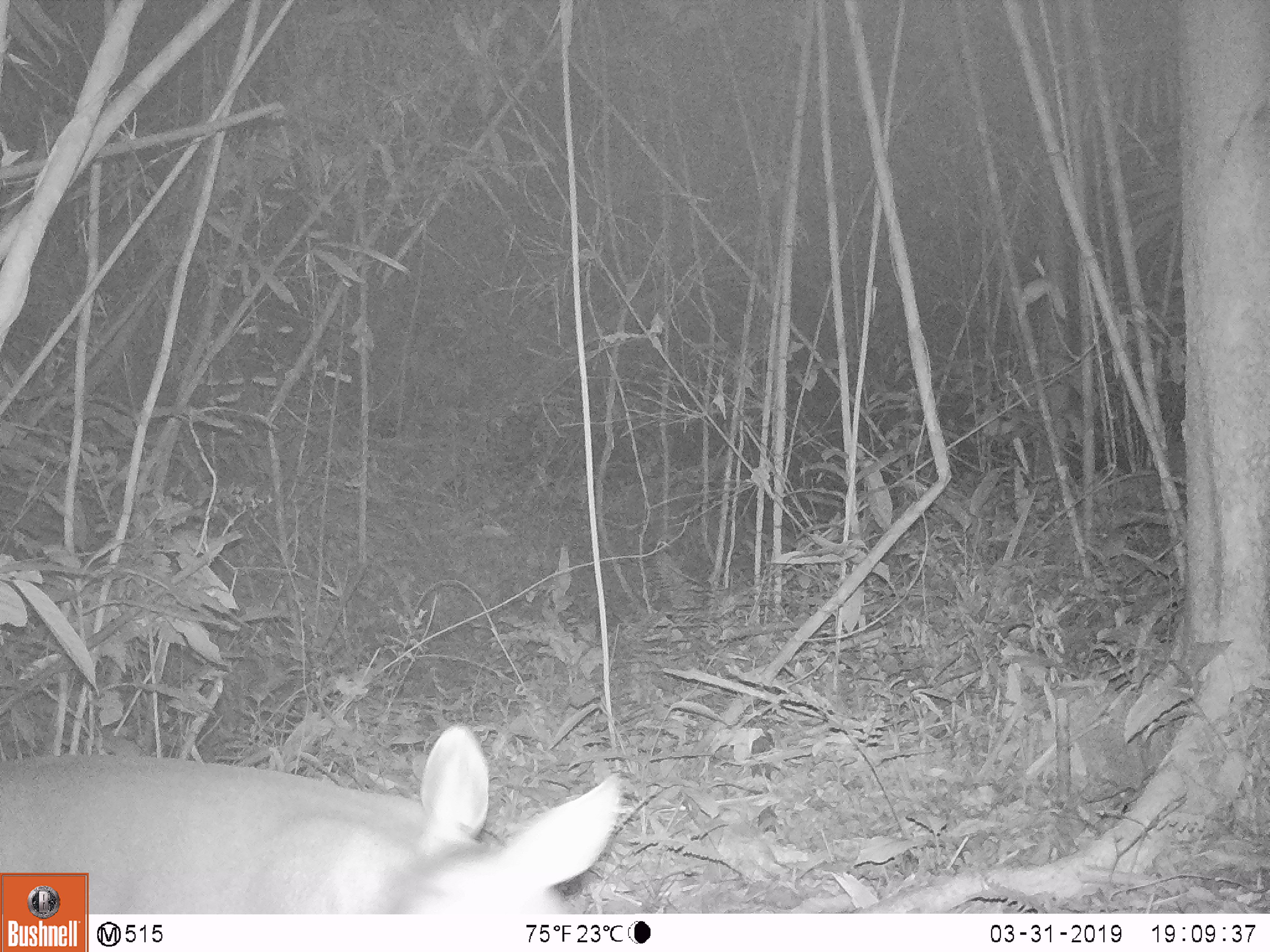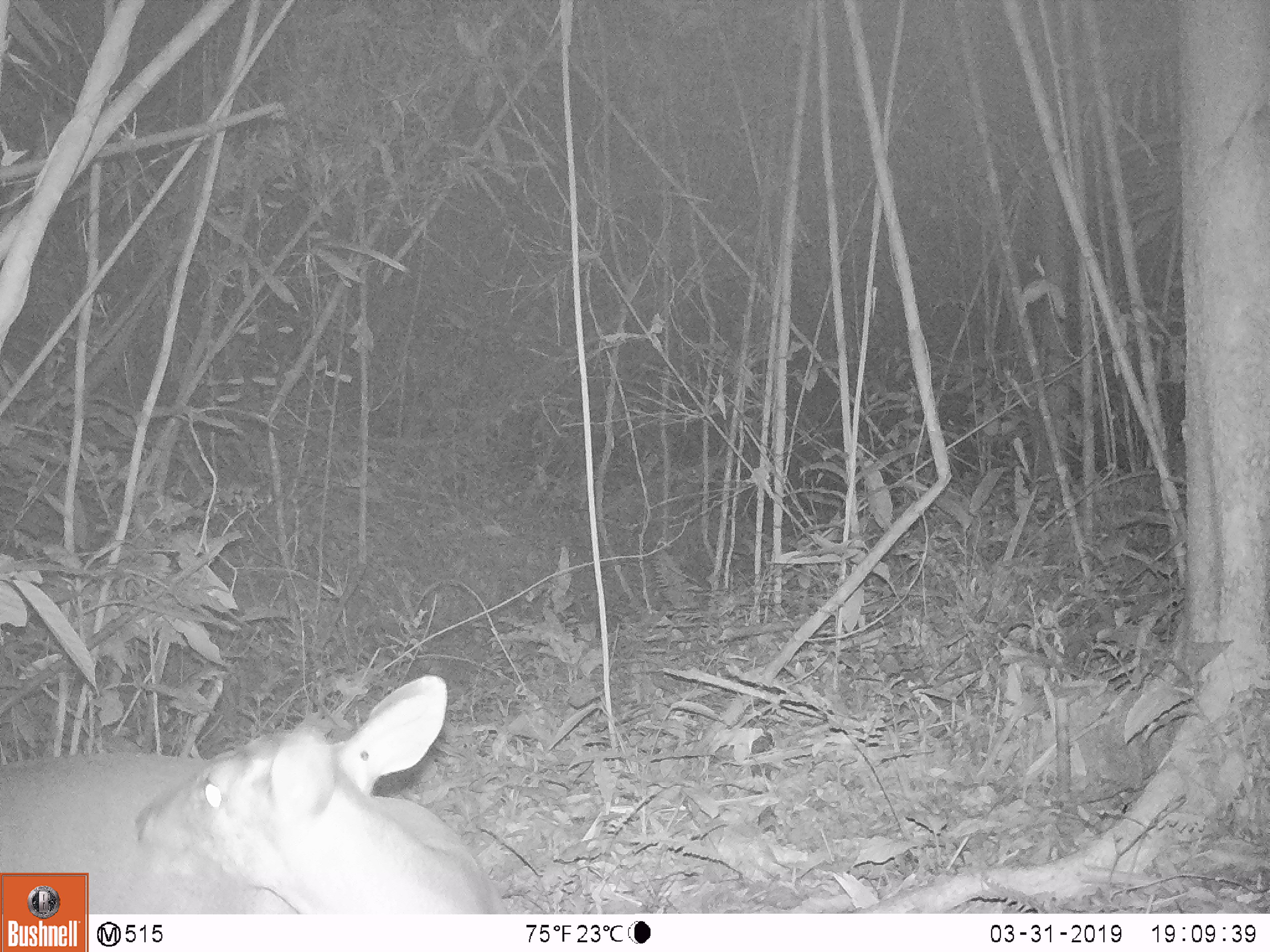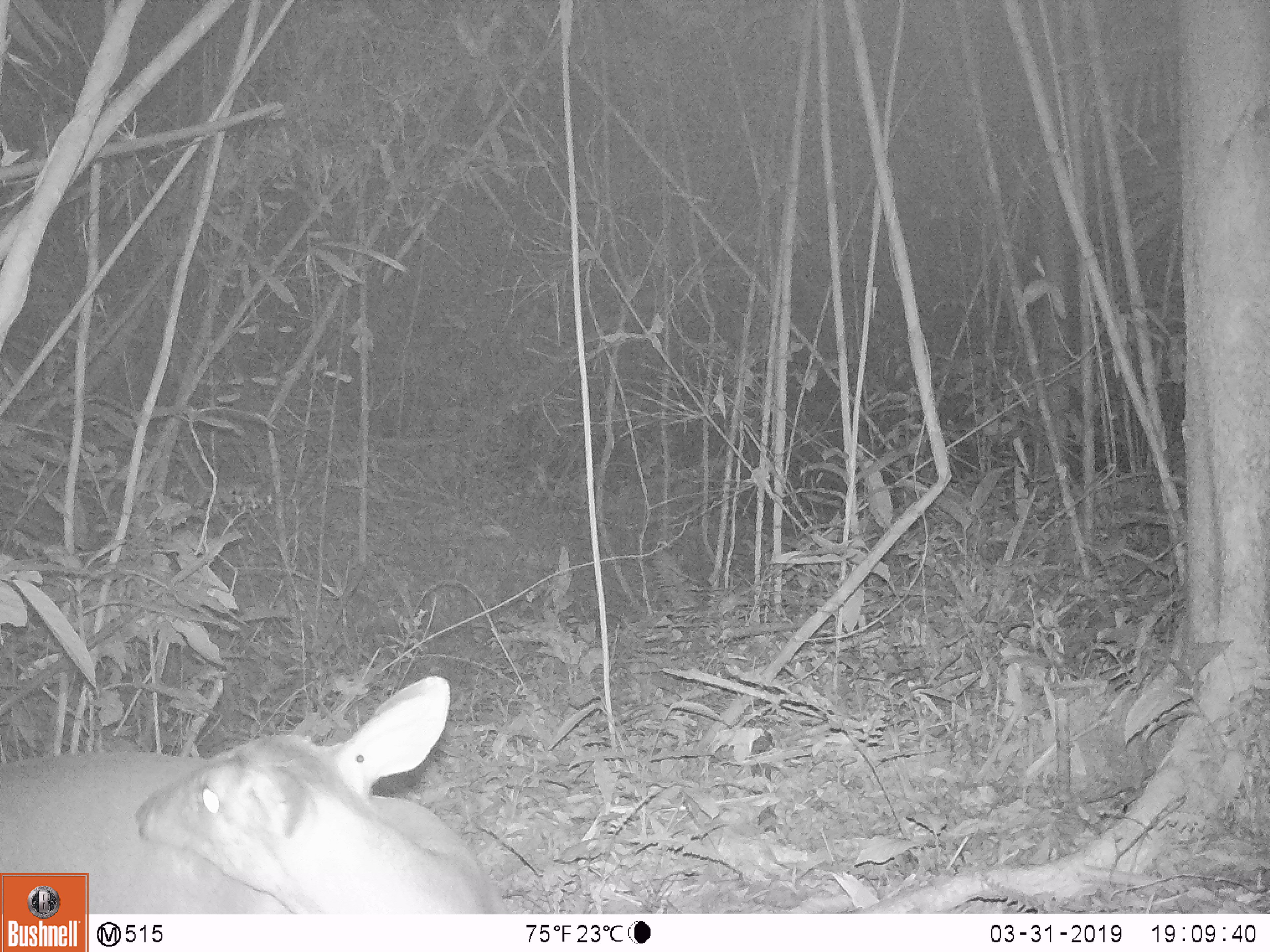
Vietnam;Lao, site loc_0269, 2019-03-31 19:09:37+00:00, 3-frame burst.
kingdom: Animalia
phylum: Chordata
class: Mammalia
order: Artiodactyla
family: Cervidae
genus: Muntiacus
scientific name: Muntiacus vuquangensis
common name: large-antlered muntjac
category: large antlered muntjac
Large antlered muntjac (large-antlered muntjac) (Muntiacus vuquangensis). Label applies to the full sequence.